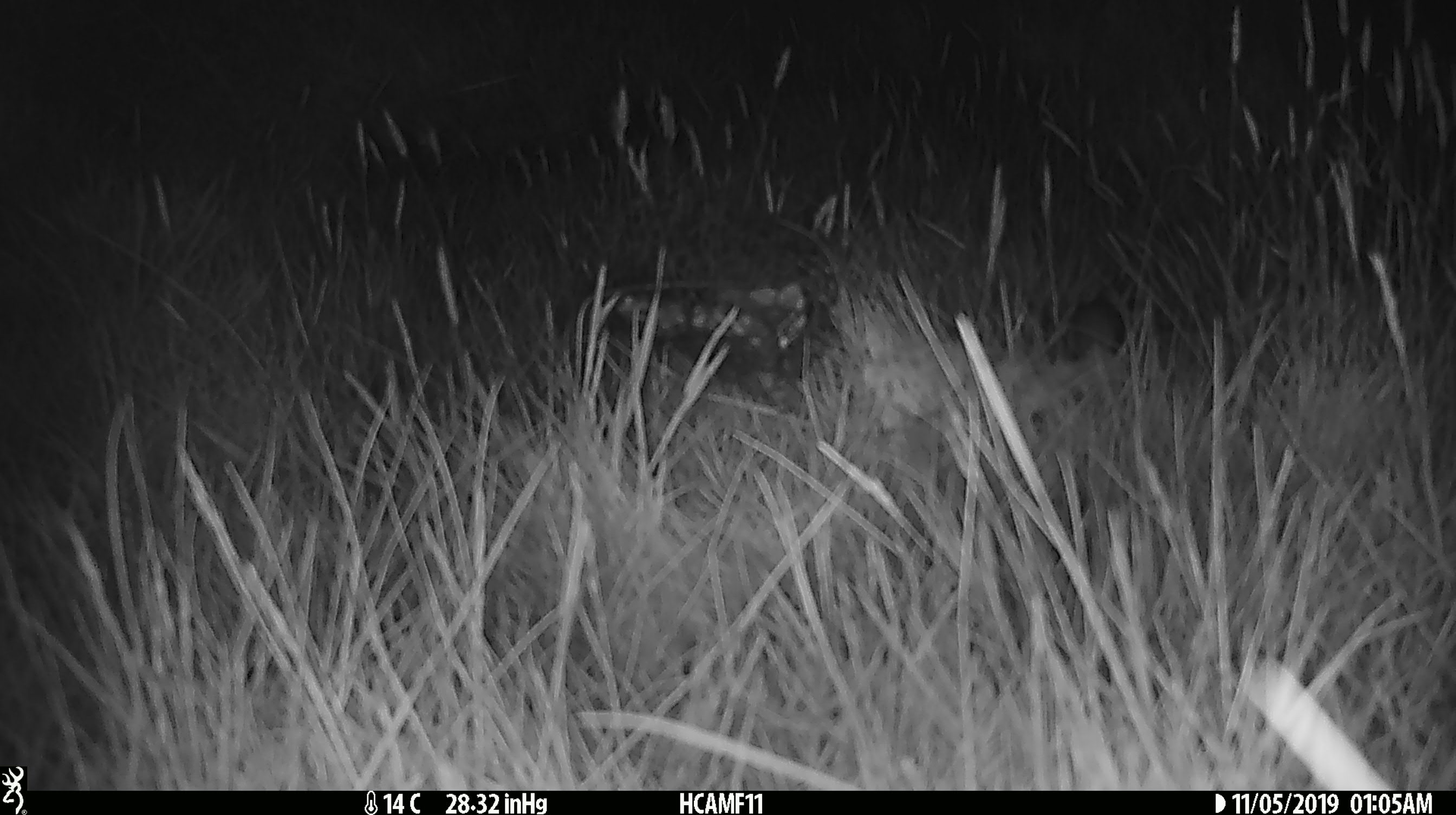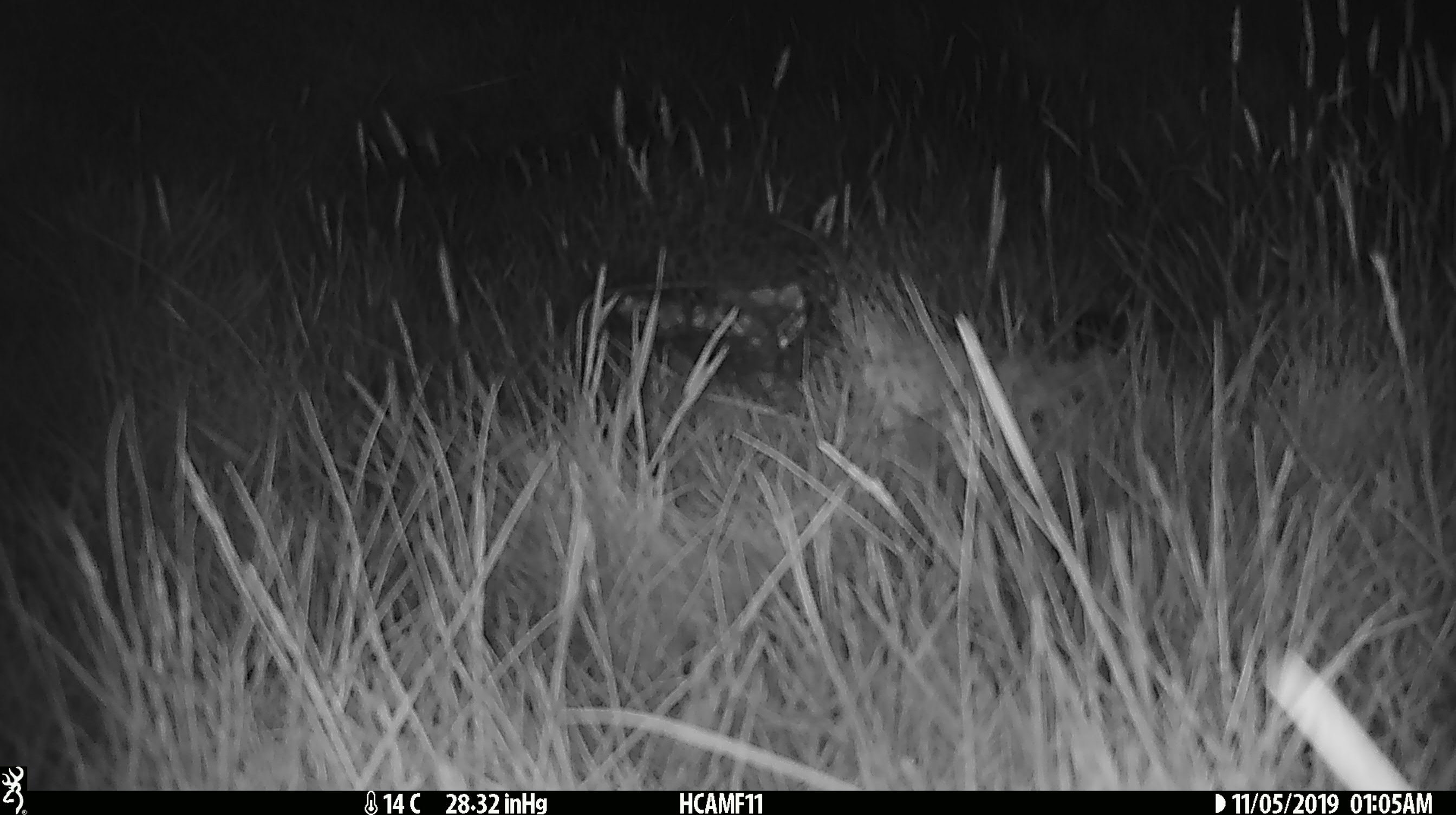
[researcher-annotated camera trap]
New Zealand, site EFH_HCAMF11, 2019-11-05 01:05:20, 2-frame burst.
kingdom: Animalia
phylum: Chordata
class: Mammalia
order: Rodentia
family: Muridae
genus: Mus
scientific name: Mus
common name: mouse